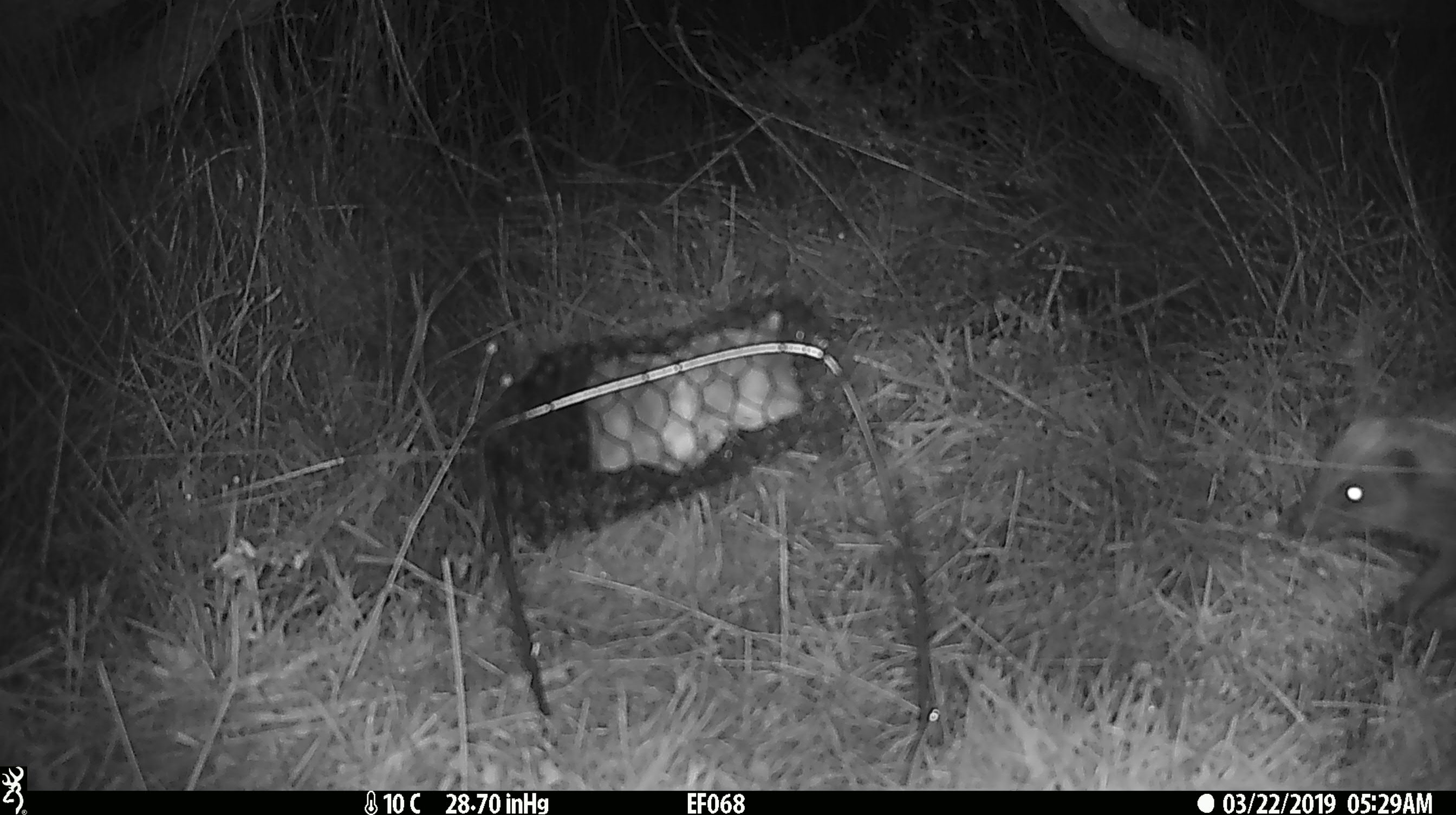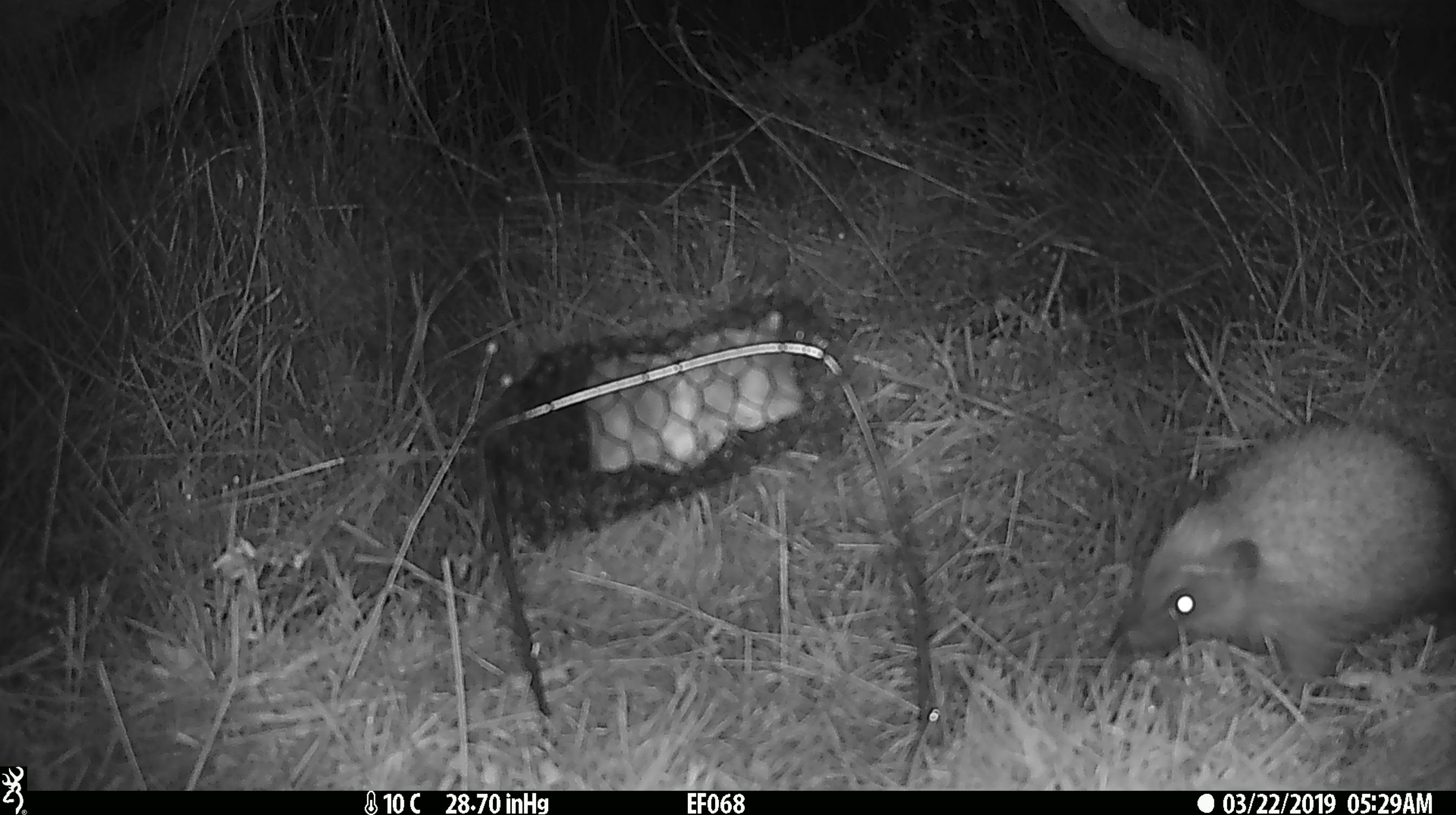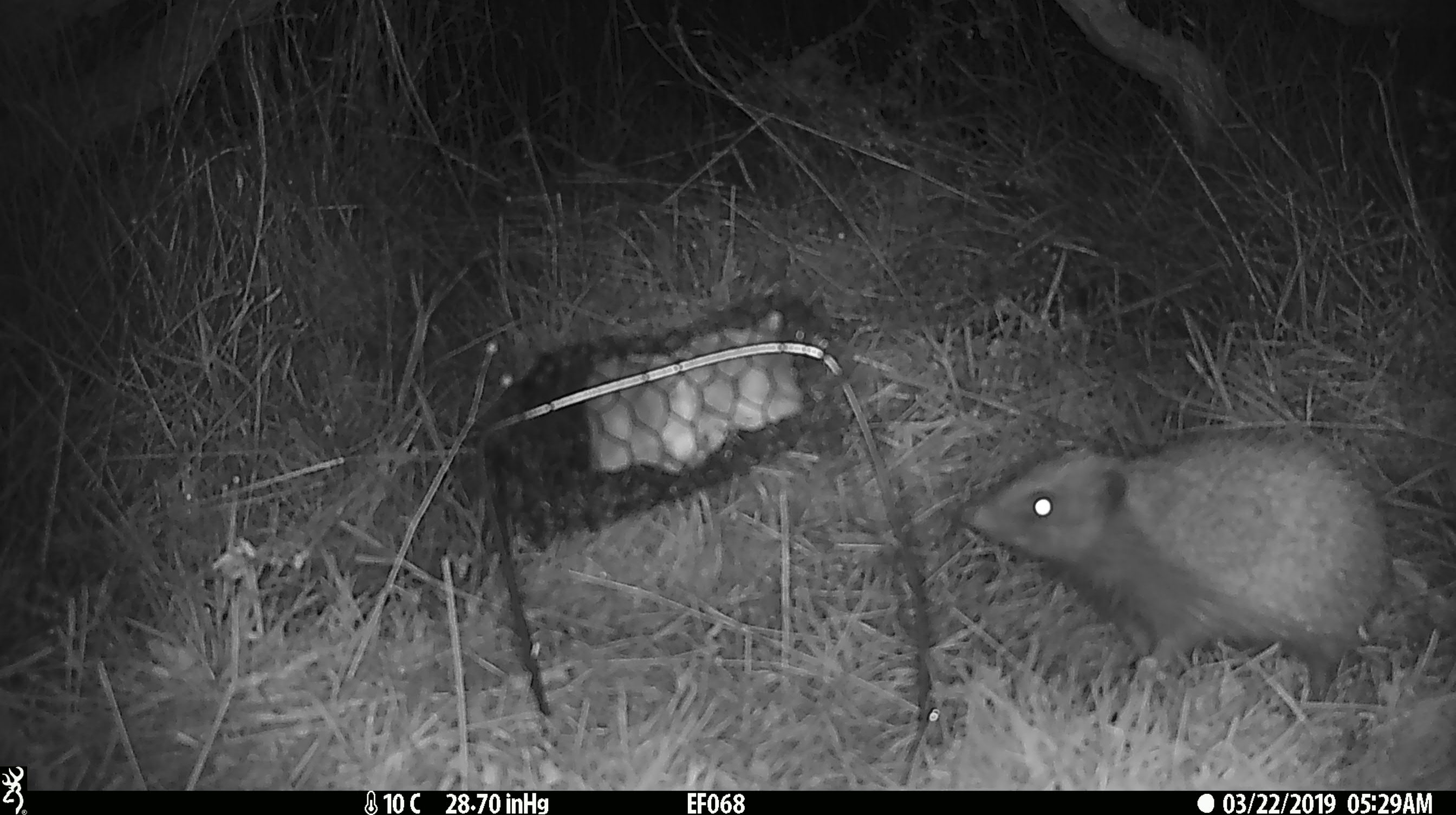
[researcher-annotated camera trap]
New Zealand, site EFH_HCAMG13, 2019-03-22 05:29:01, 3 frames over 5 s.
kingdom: Animalia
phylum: Chordata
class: Mammalia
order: Eulipotyphla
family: Erinaceidae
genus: Erinaceus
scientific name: Erinaceus europaeus europaeus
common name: european hedgehog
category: hedgehog